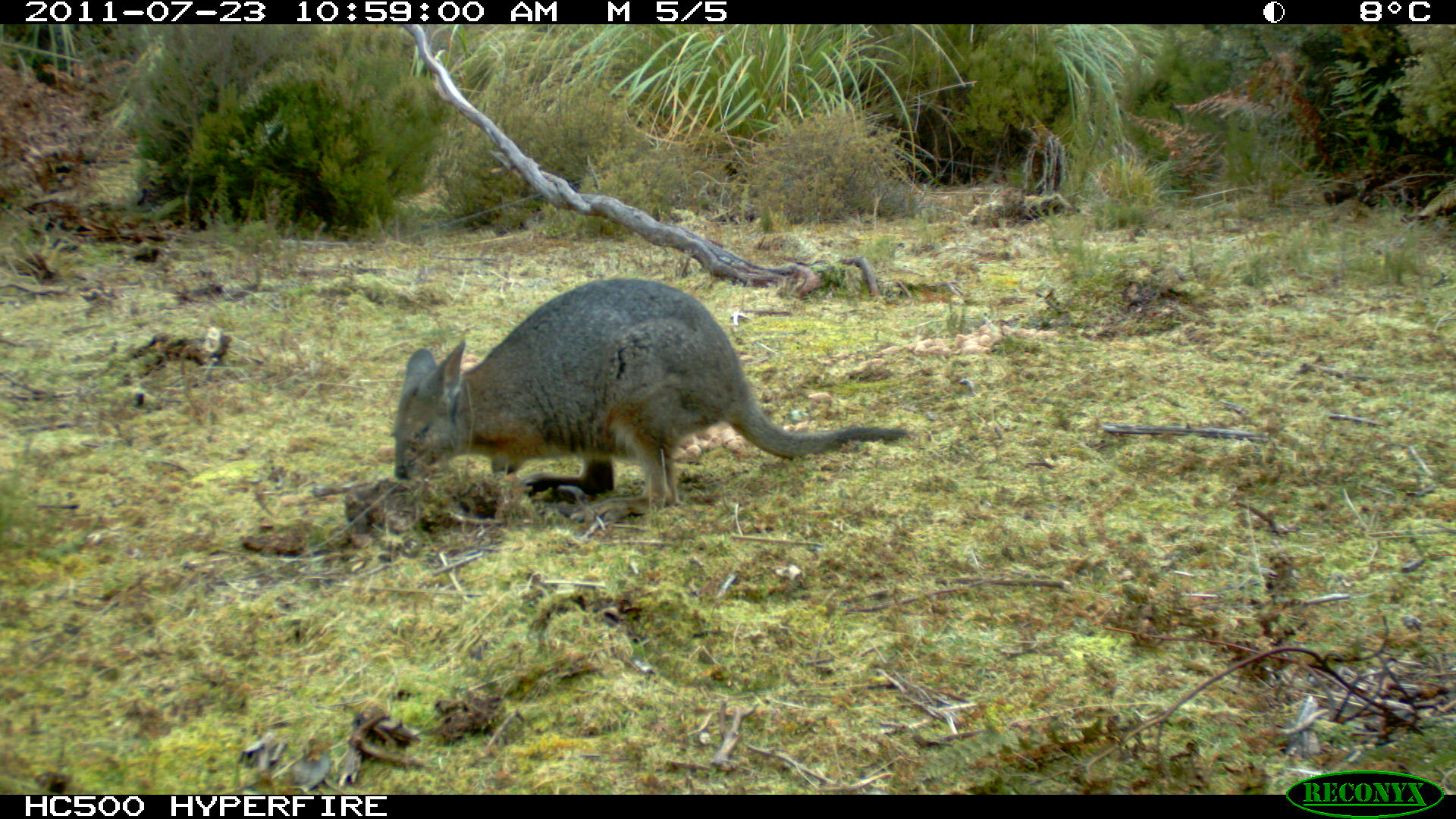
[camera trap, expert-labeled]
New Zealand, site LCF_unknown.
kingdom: Animalia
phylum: Chordata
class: Mammalia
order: Diprotodontia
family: Macropodidae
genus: Notamacropus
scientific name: Notamacropus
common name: wallaby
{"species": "wallaby (Notamacropus)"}